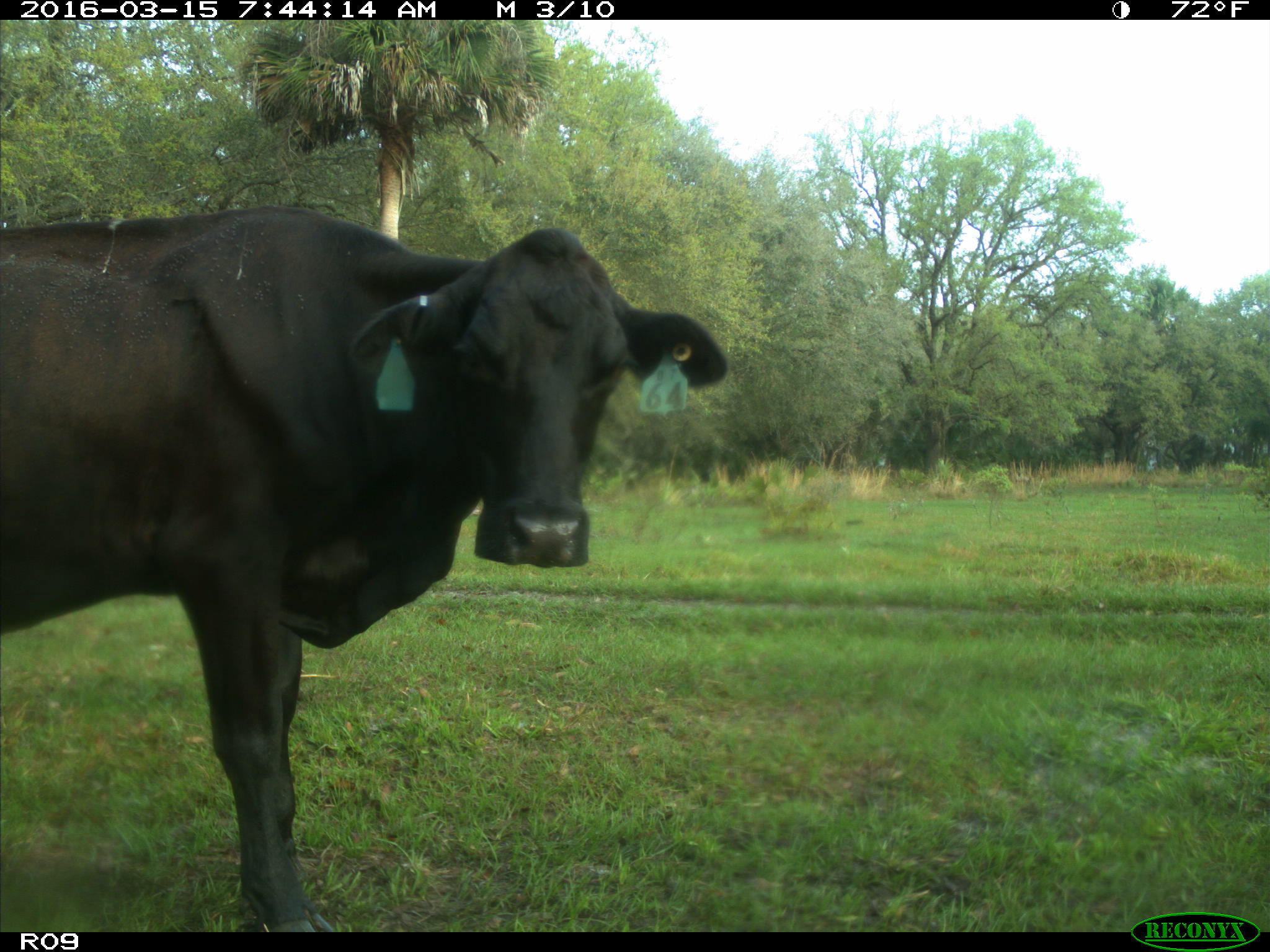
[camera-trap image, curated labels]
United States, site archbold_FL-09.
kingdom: Animalia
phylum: Chordata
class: Mammalia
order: Artiodactyla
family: Bovidae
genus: Bos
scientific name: Bos taurus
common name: domestic cow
Bos taurus (domestic cow).